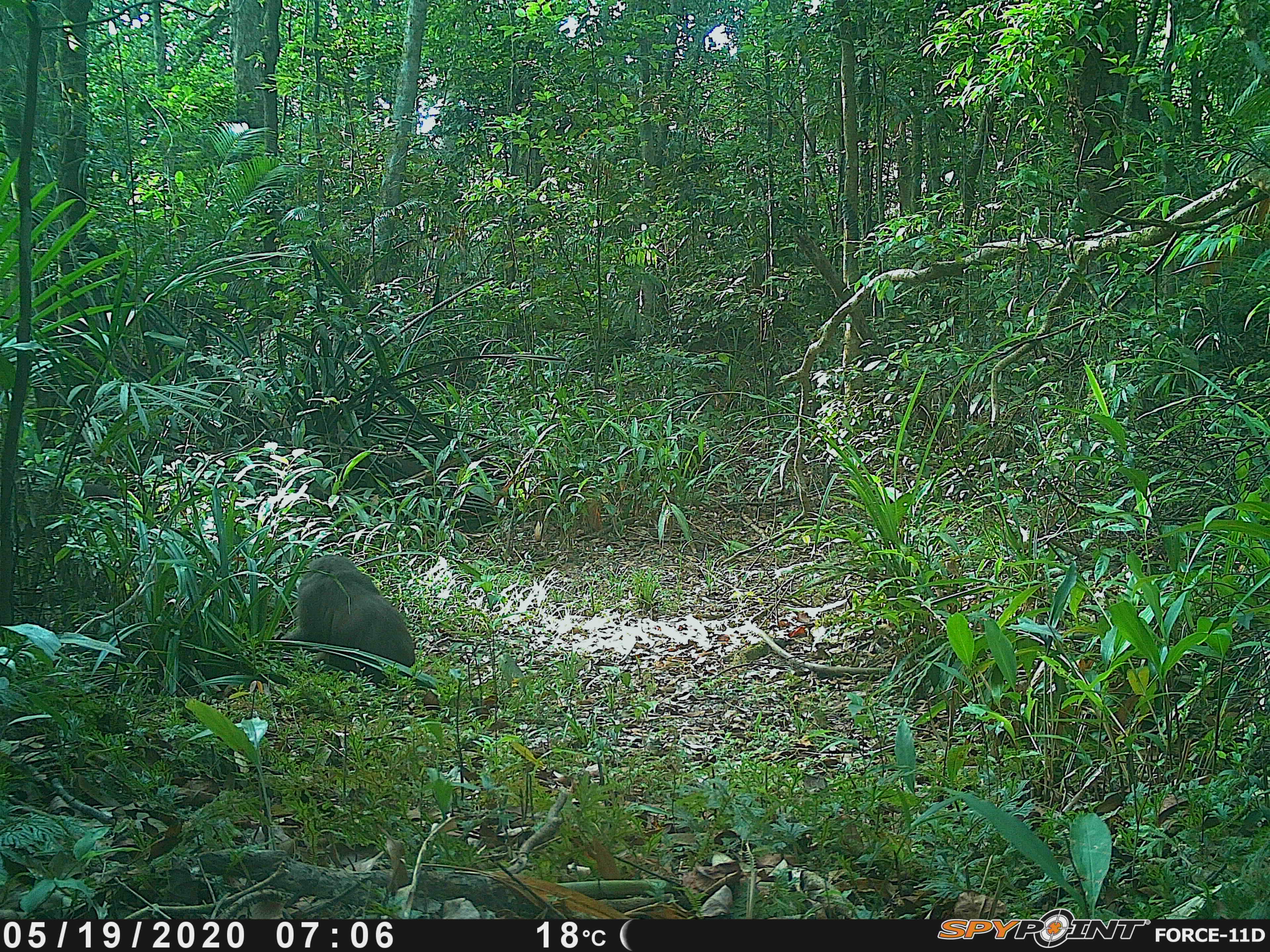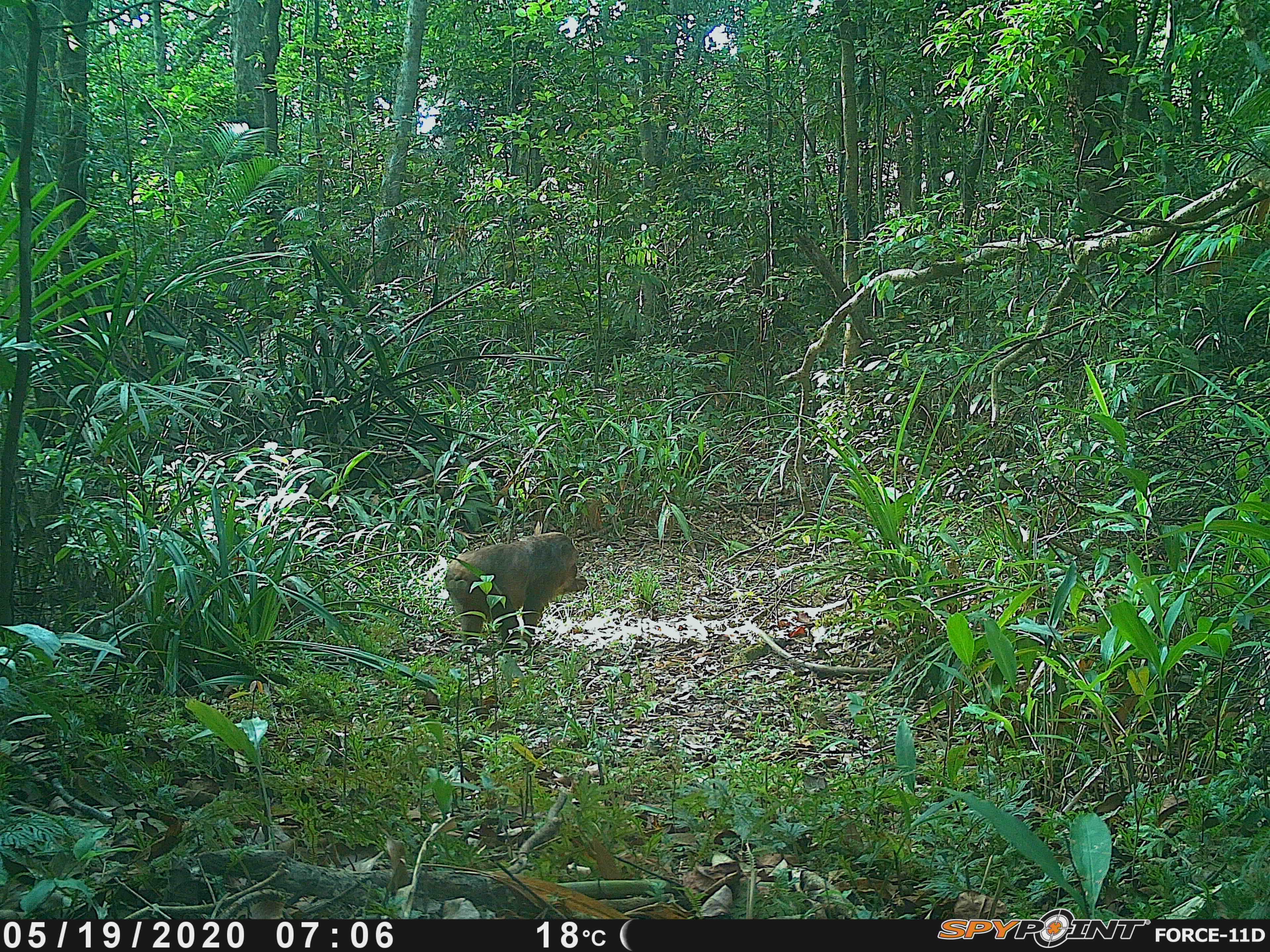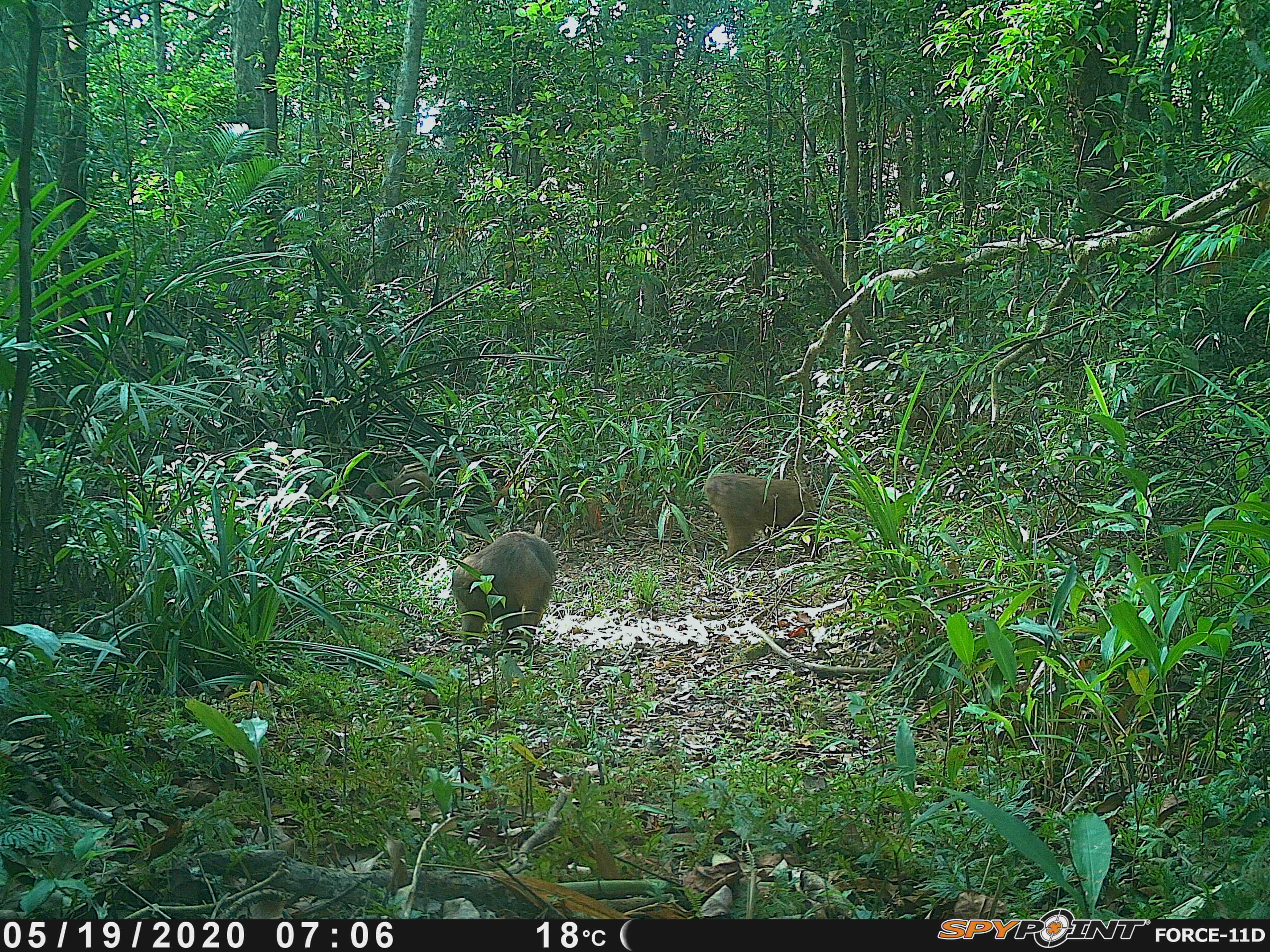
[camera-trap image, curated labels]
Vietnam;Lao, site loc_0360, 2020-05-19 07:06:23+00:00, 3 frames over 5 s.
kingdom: Animalia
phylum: Chordata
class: Mammalia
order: Primates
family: Cercopithecidae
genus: Macaca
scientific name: Macaca arctoides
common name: stump-tailed macaque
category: stump tailed macaque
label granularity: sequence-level